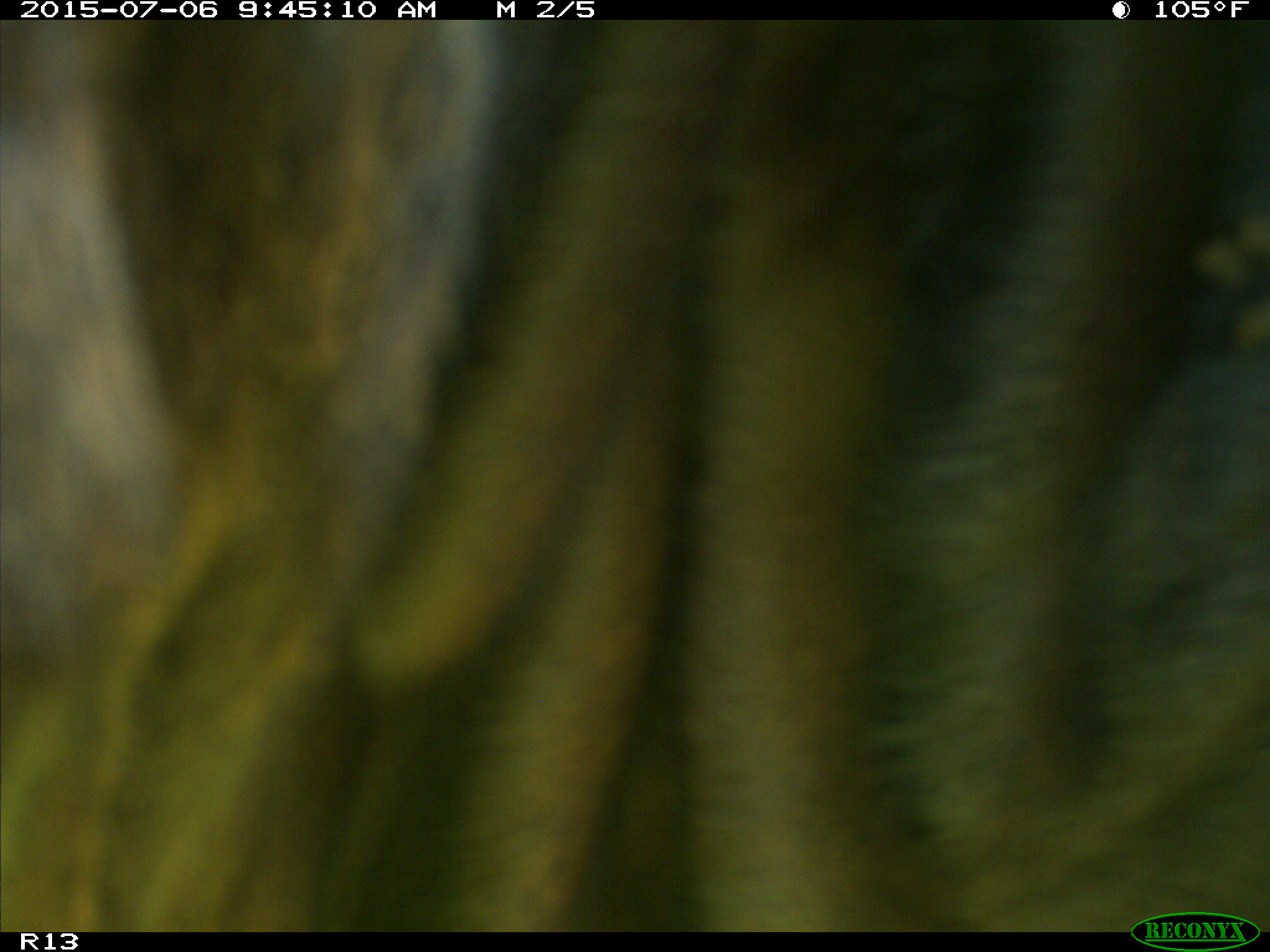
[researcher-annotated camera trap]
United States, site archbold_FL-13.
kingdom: Animalia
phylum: Chordata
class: Mammalia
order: Artiodactyla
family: Bovidae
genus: Bos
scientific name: Bos taurus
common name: domestic cow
Bos taurus (domestic cow).